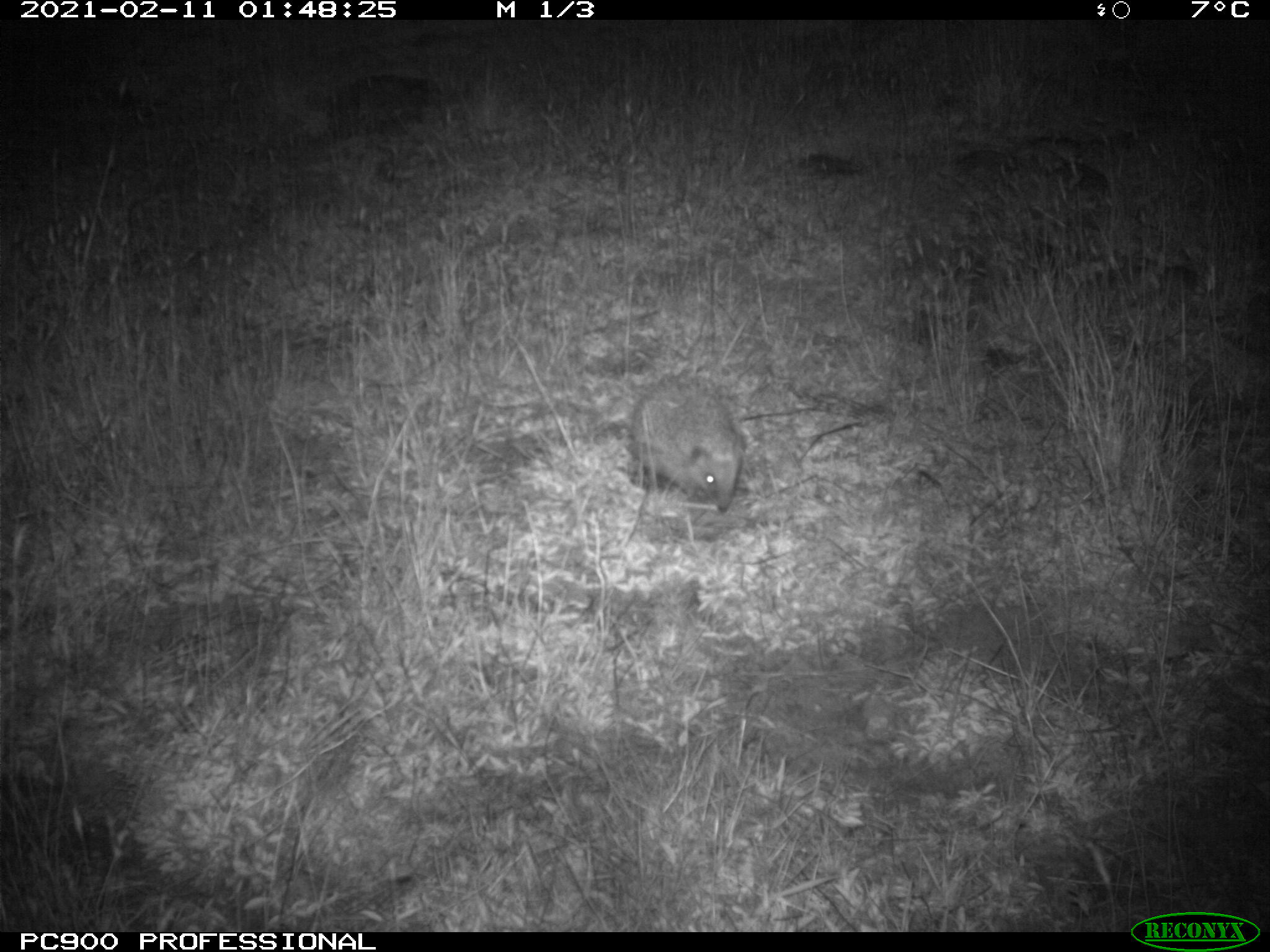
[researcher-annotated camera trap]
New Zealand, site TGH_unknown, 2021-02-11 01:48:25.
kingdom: Animalia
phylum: Chordata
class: Mammalia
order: Eulipotyphla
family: Erinaceidae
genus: Erinaceus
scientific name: Erinaceus europaeus europaeus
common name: european hedgehog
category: hedgehog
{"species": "hedgehog (european hedgehog) (Erinaceus europaeus europaeus)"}